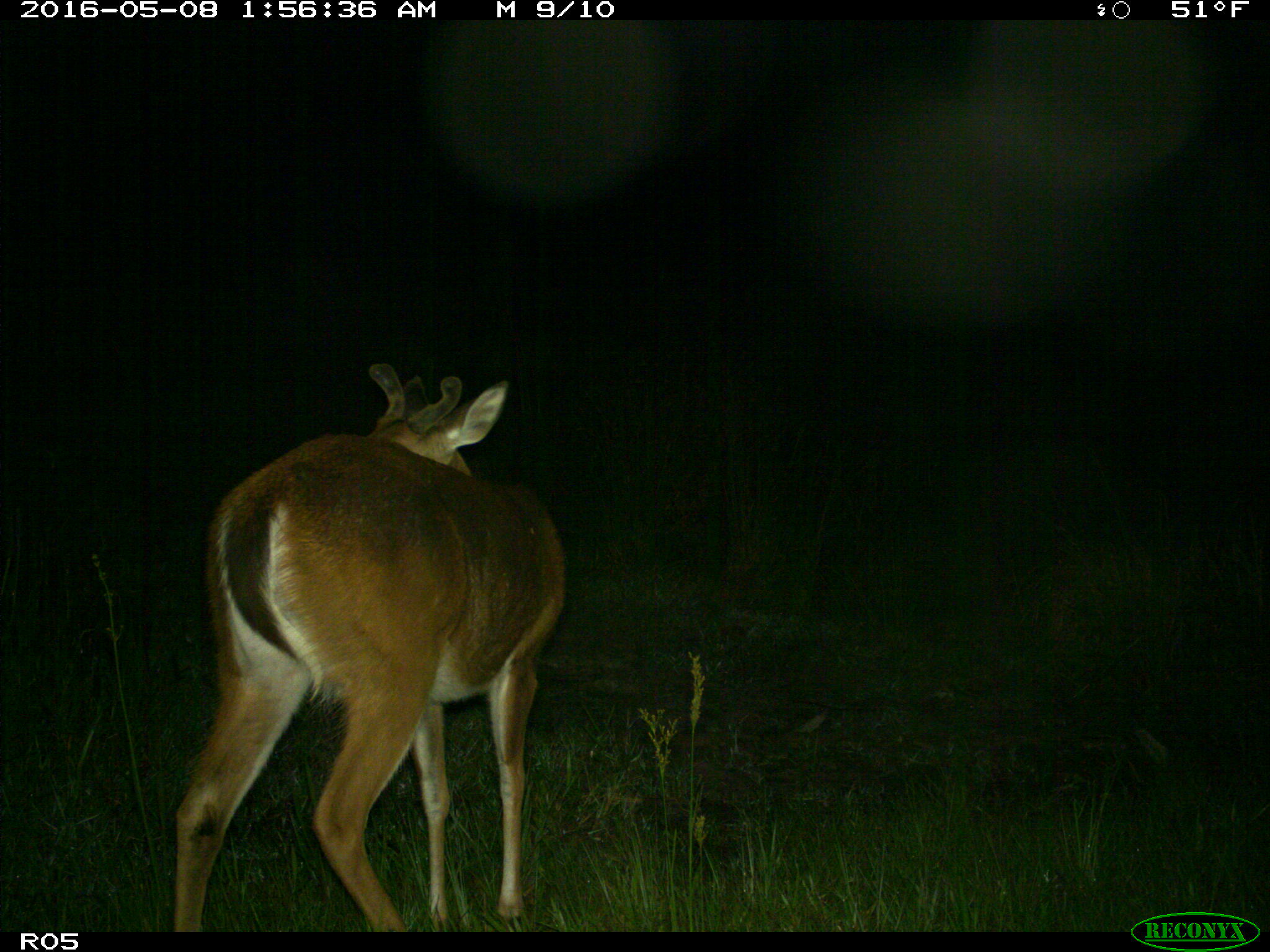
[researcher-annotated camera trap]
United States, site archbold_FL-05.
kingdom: Animalia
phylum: Chordata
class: Mammalia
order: Artiodactyla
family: Cervidae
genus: Odocoileus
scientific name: Odocoileus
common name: deer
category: unidentified deer